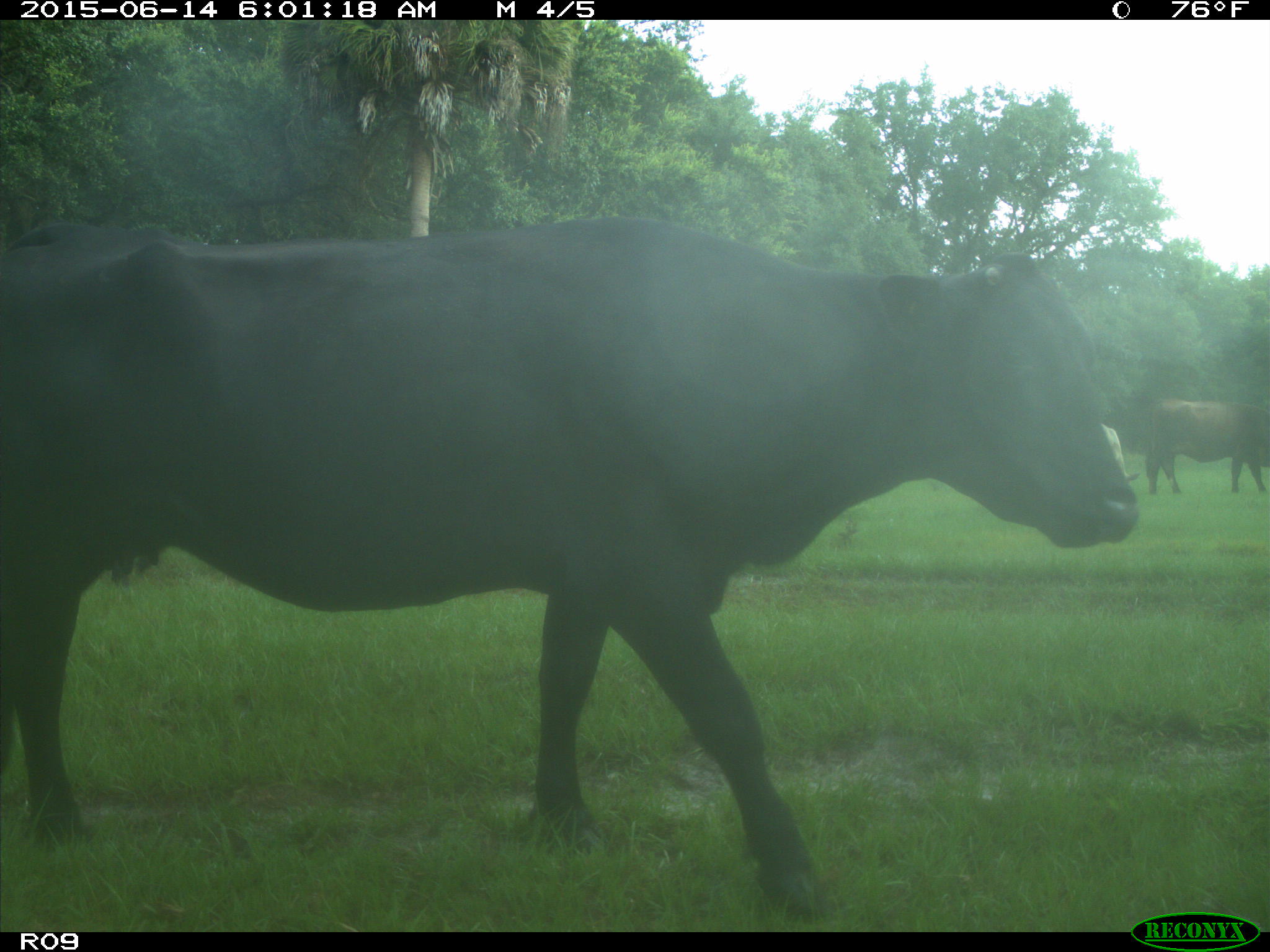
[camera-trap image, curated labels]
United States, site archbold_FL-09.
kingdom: Animalia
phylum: Chordata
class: Mammalia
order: Artiodactyla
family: Bovidae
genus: Bos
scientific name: Bos taurus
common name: domestic cow